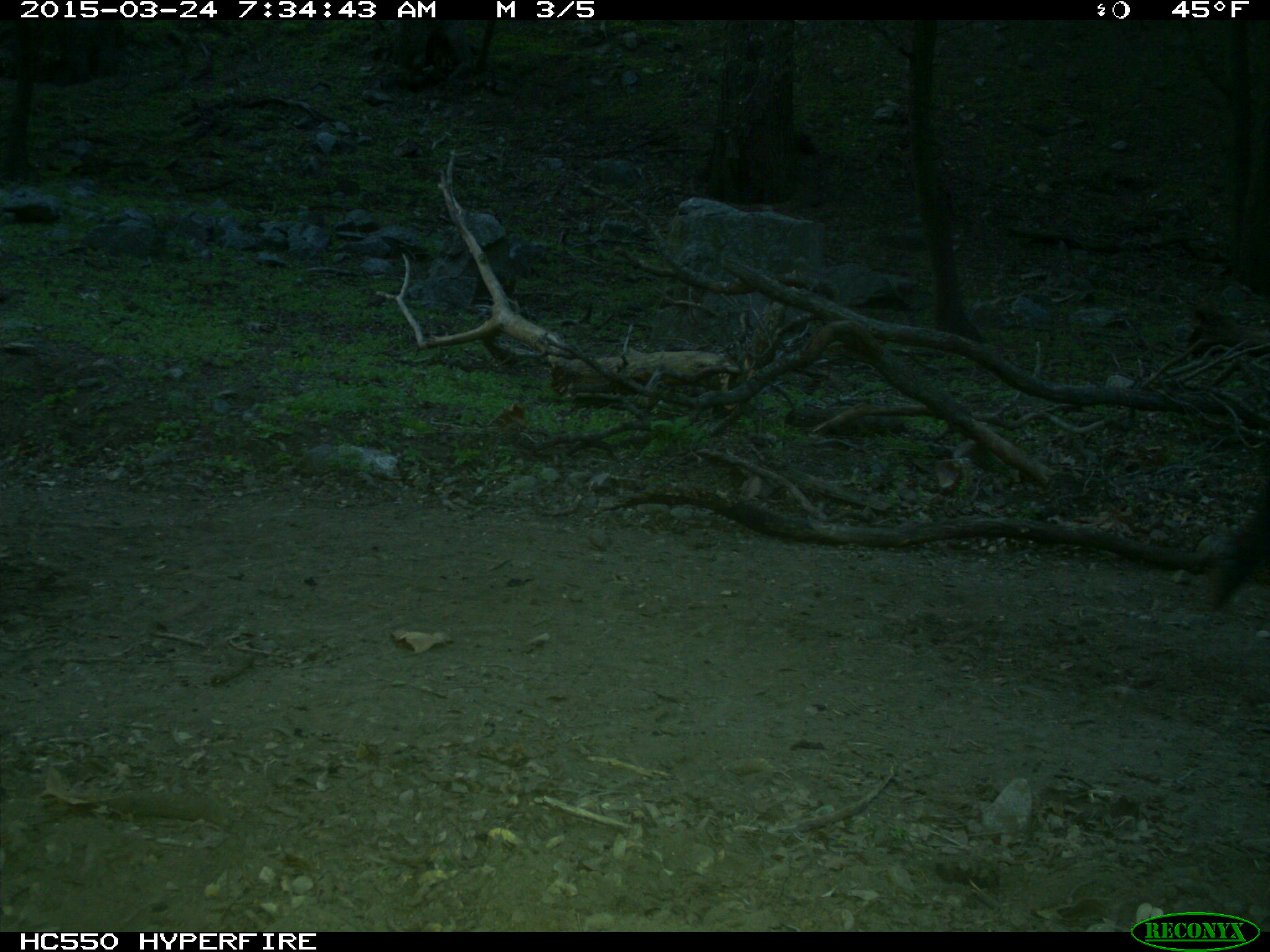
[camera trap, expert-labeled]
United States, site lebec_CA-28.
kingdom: Animalia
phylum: Chordata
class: Mammalia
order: Artiodactyla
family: Bovidae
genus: Bos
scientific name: Bos taurus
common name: domestic cow